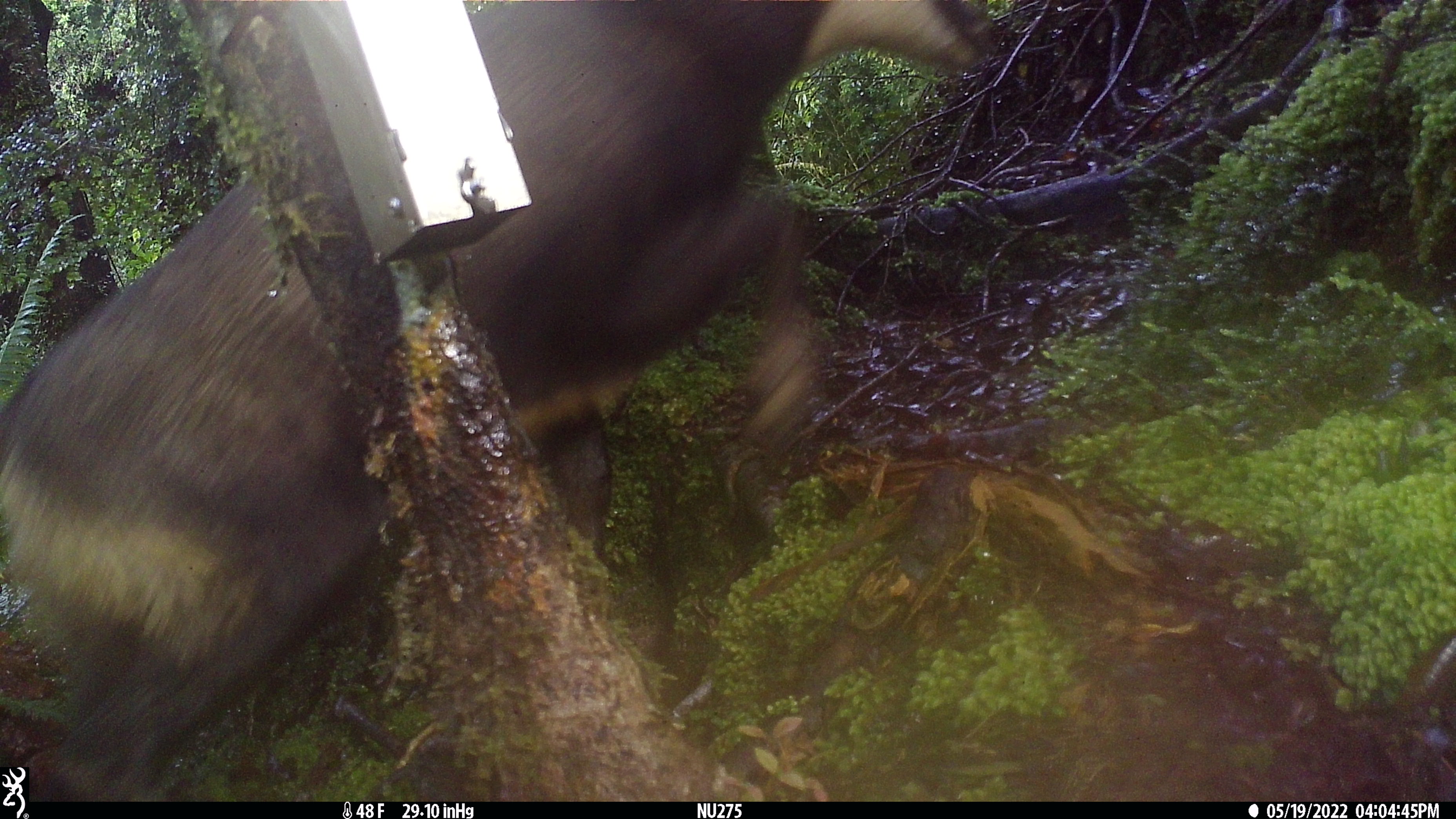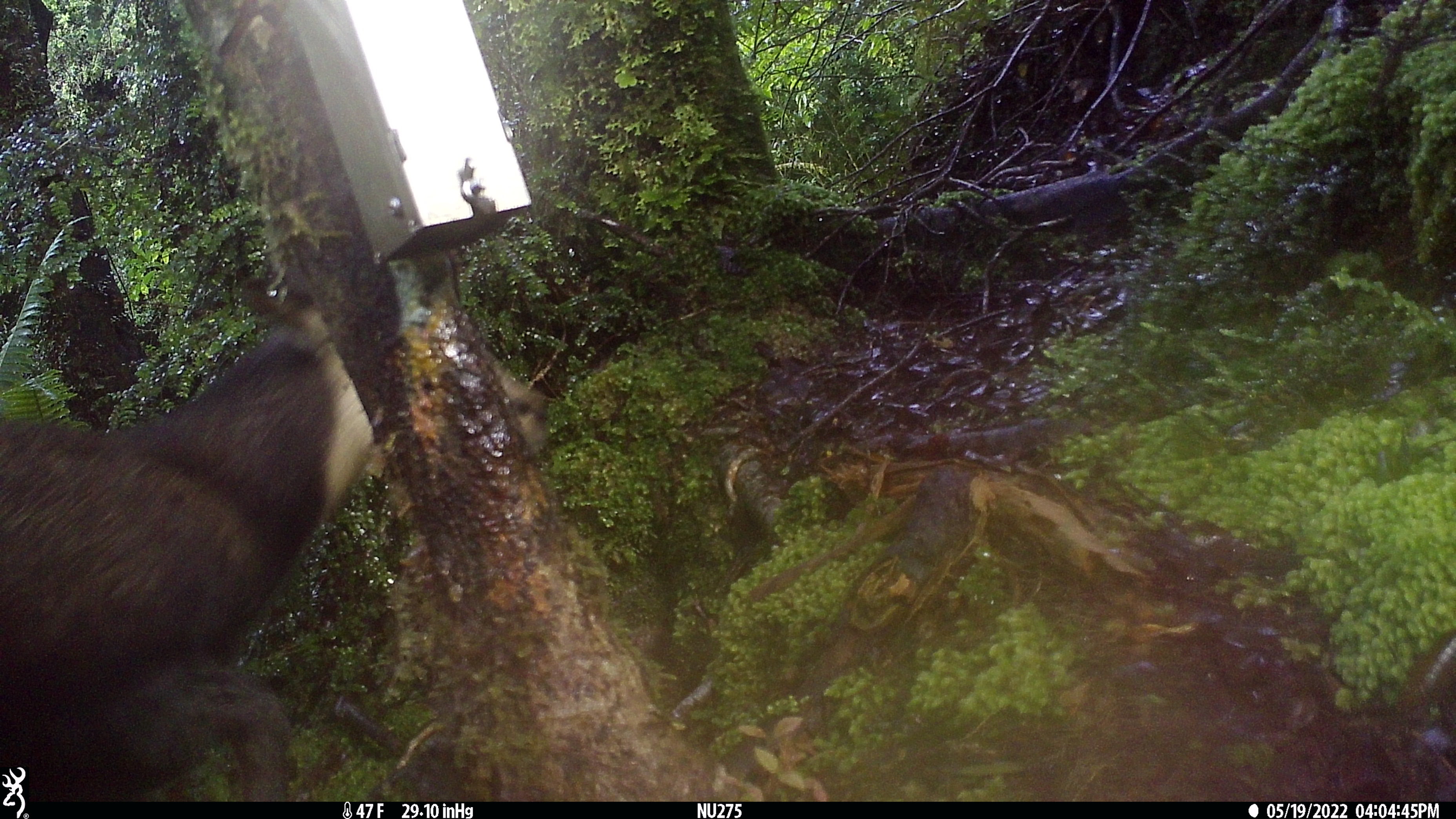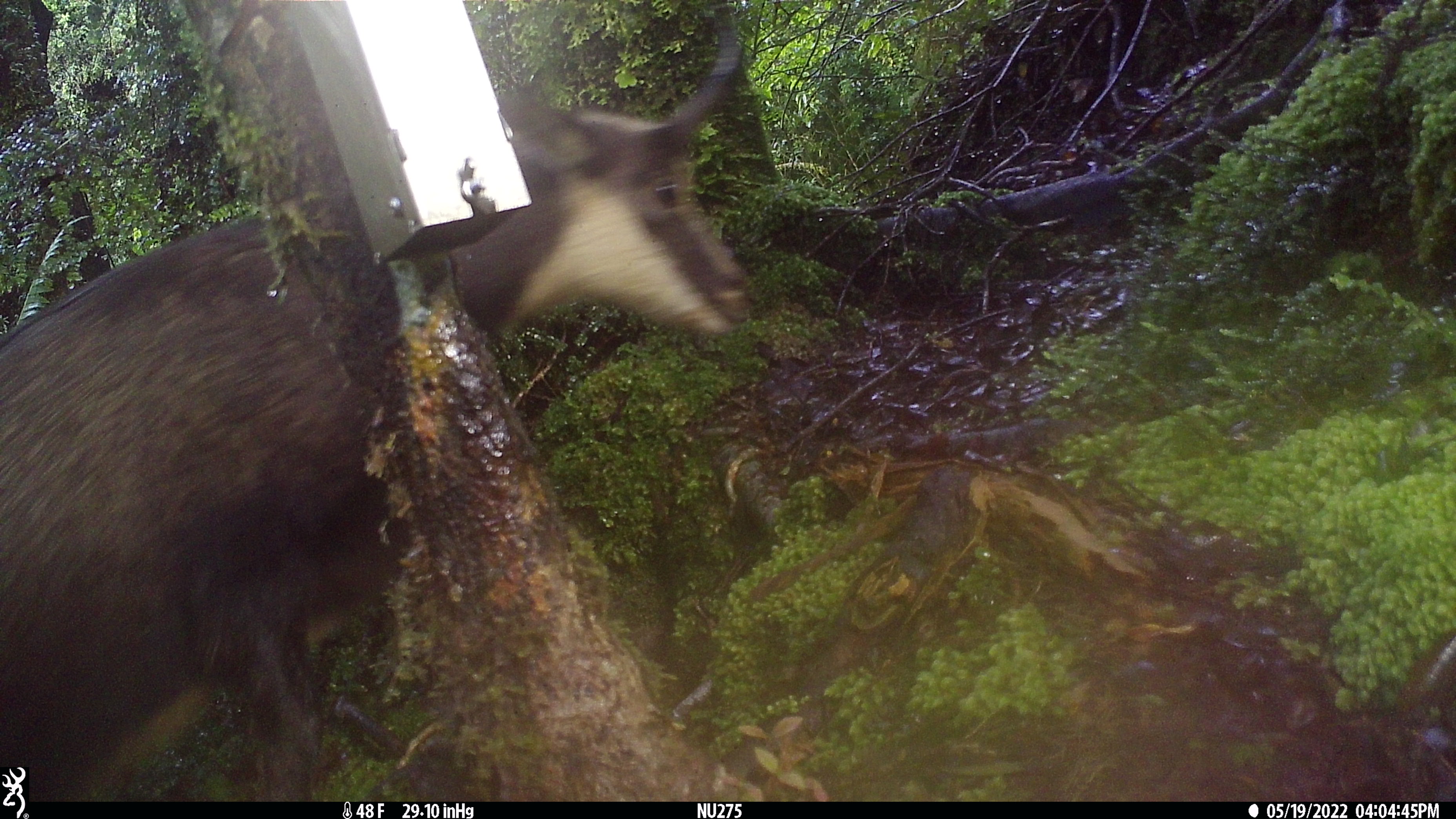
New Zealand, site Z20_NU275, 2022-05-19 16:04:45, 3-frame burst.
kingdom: Animalia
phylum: Chordata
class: Mammalia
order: Artiodactyla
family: Bovidae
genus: Rupicapra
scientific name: Rupicapra rupicapra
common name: alpine chamois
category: chamois